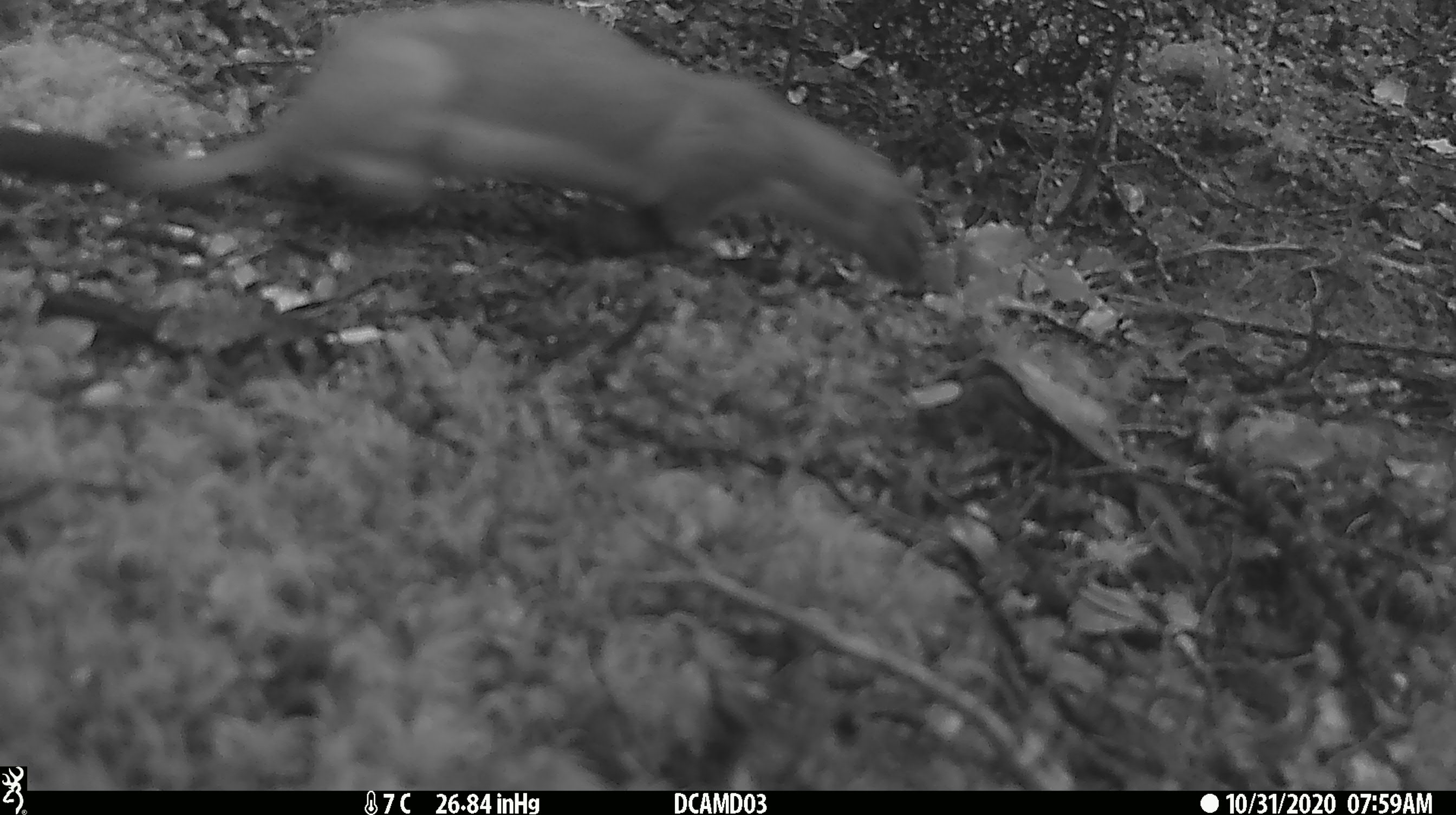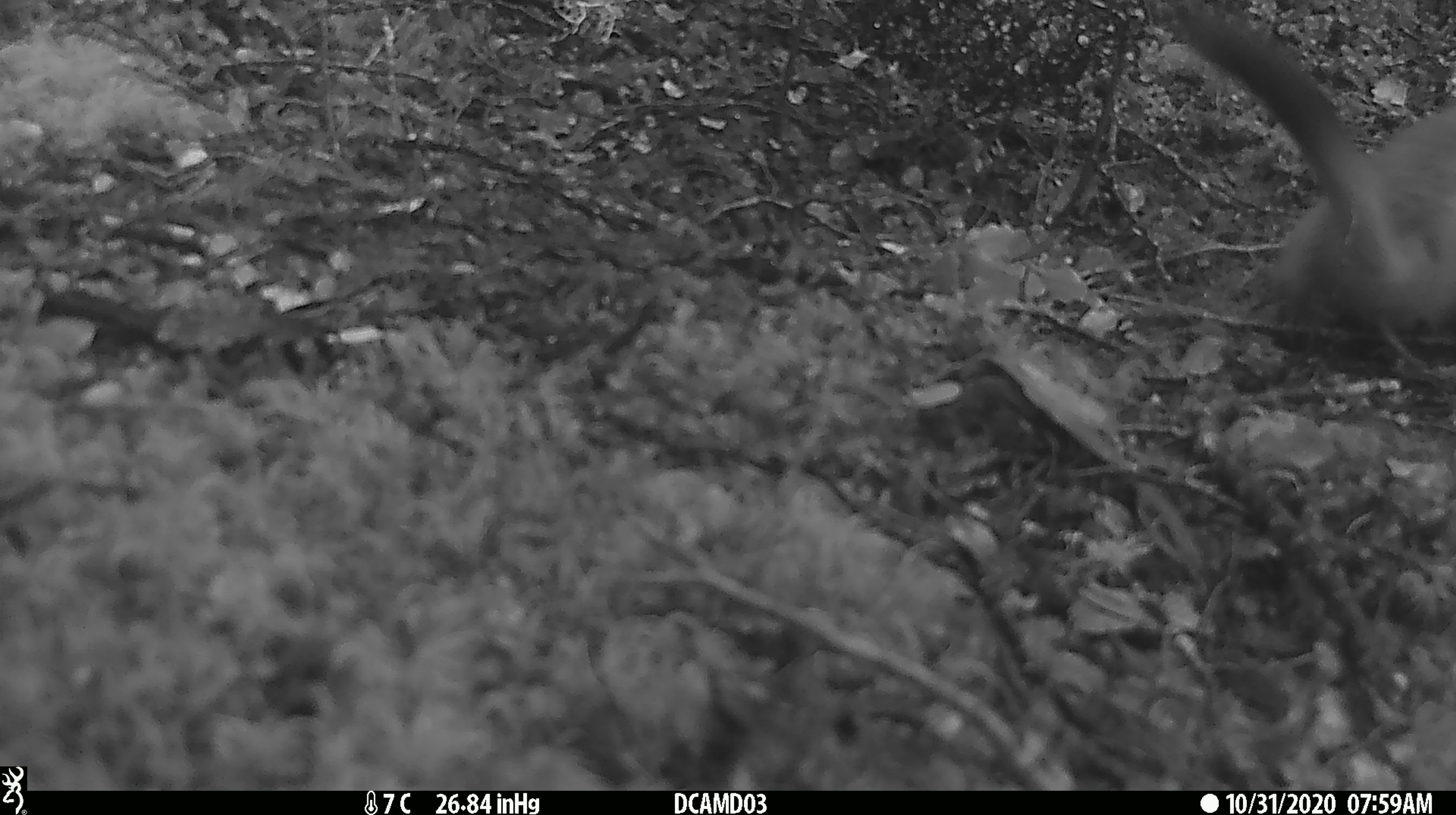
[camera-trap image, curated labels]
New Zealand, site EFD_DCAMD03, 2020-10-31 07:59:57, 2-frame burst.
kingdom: Animalia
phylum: Chordata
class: Mammalia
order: Carnivora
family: Mustelidae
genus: Mustela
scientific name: Mustela erminea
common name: stoat